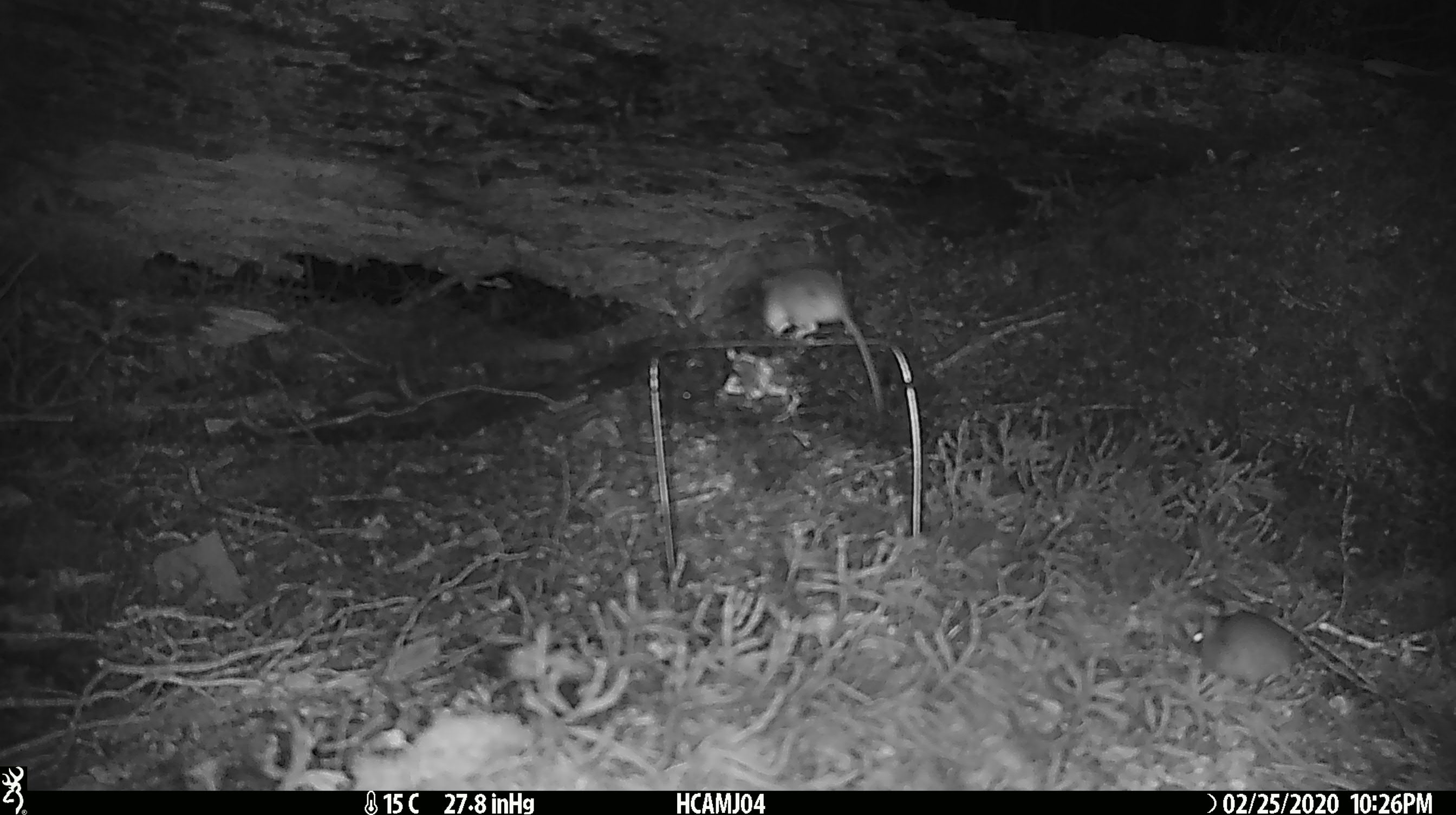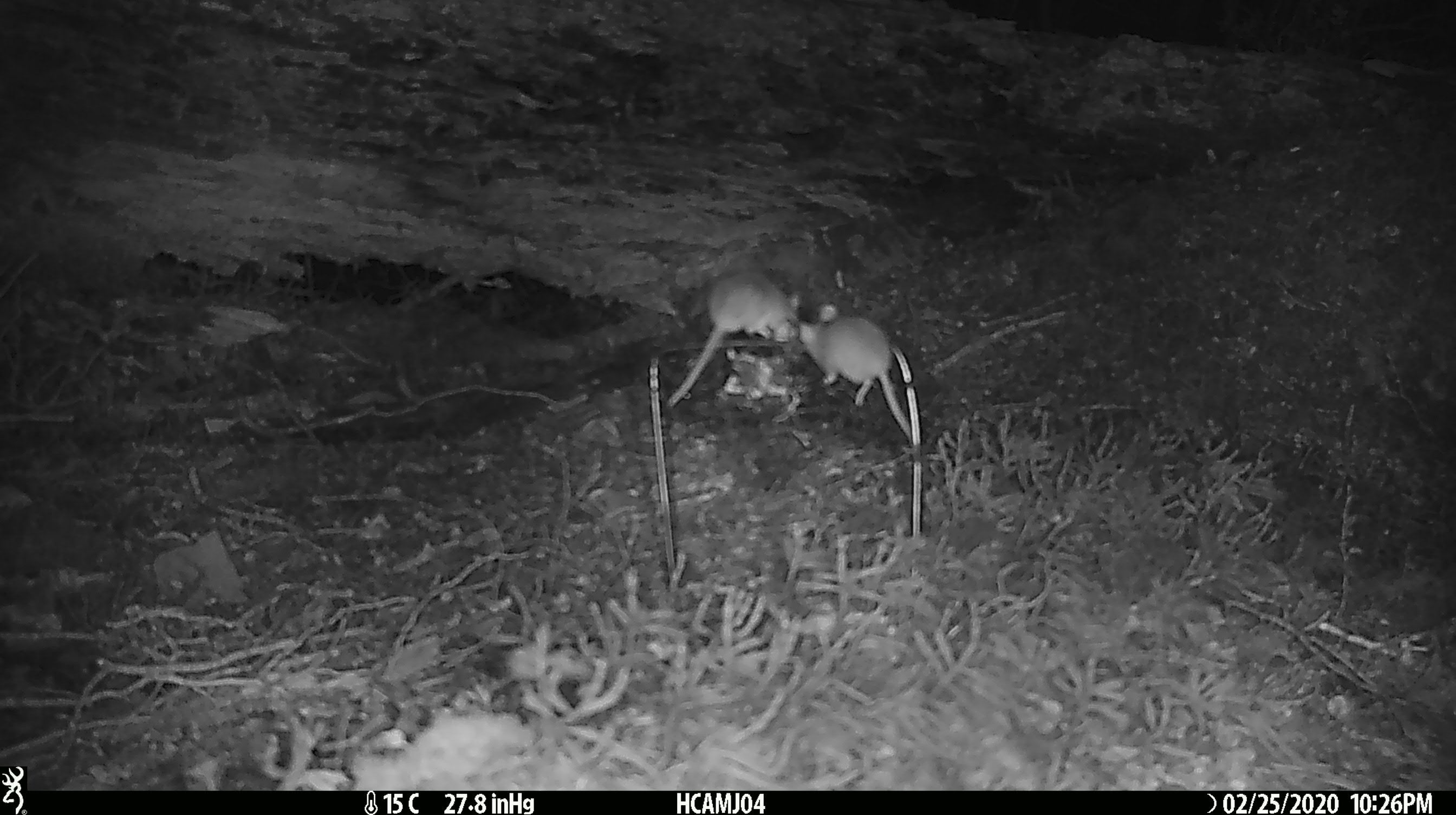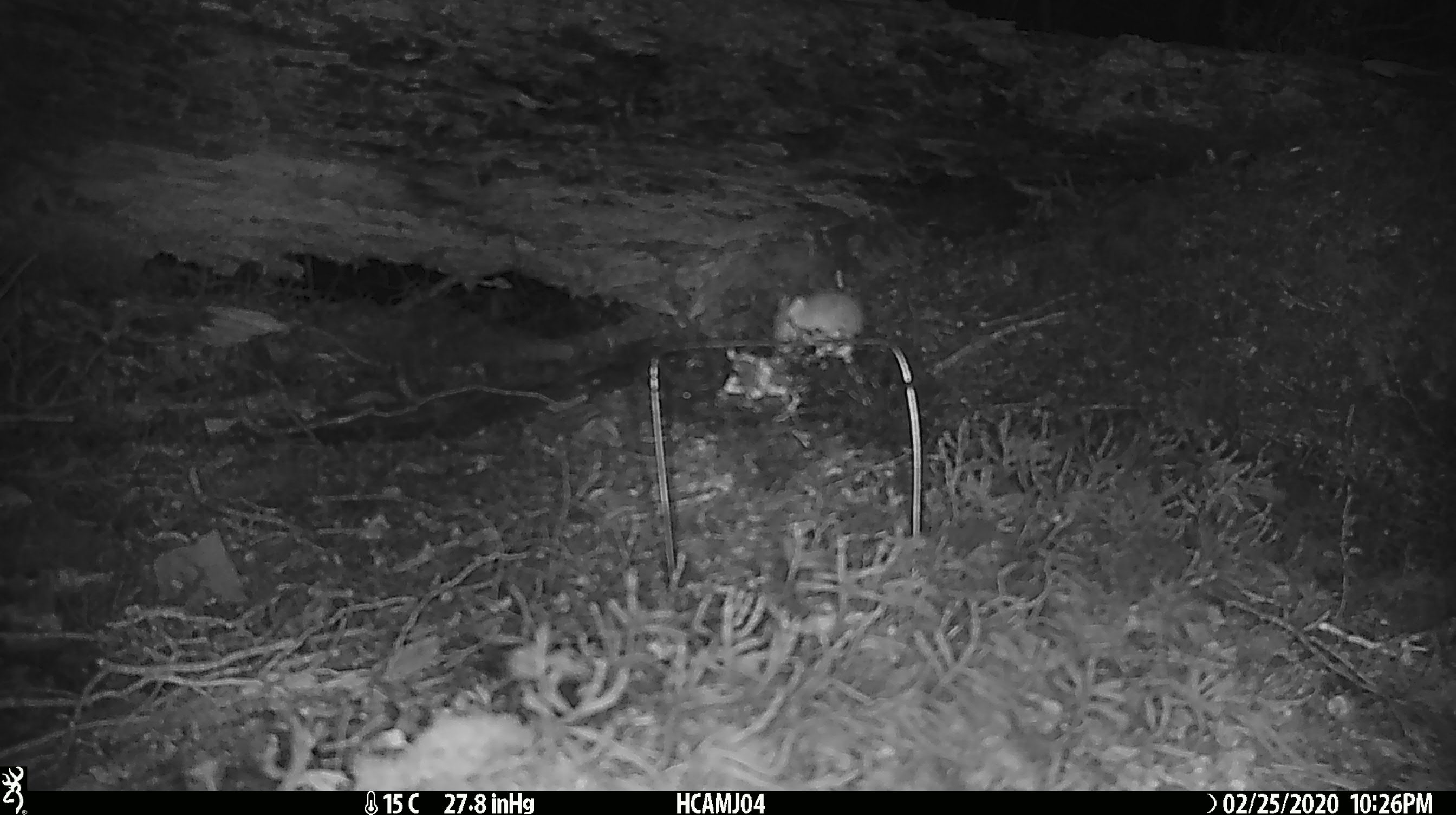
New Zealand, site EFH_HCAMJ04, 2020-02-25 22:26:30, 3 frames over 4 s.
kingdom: Animalia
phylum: Chordata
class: Mammalia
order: Rodentia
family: Muridae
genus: Mus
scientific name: Mus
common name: mouse